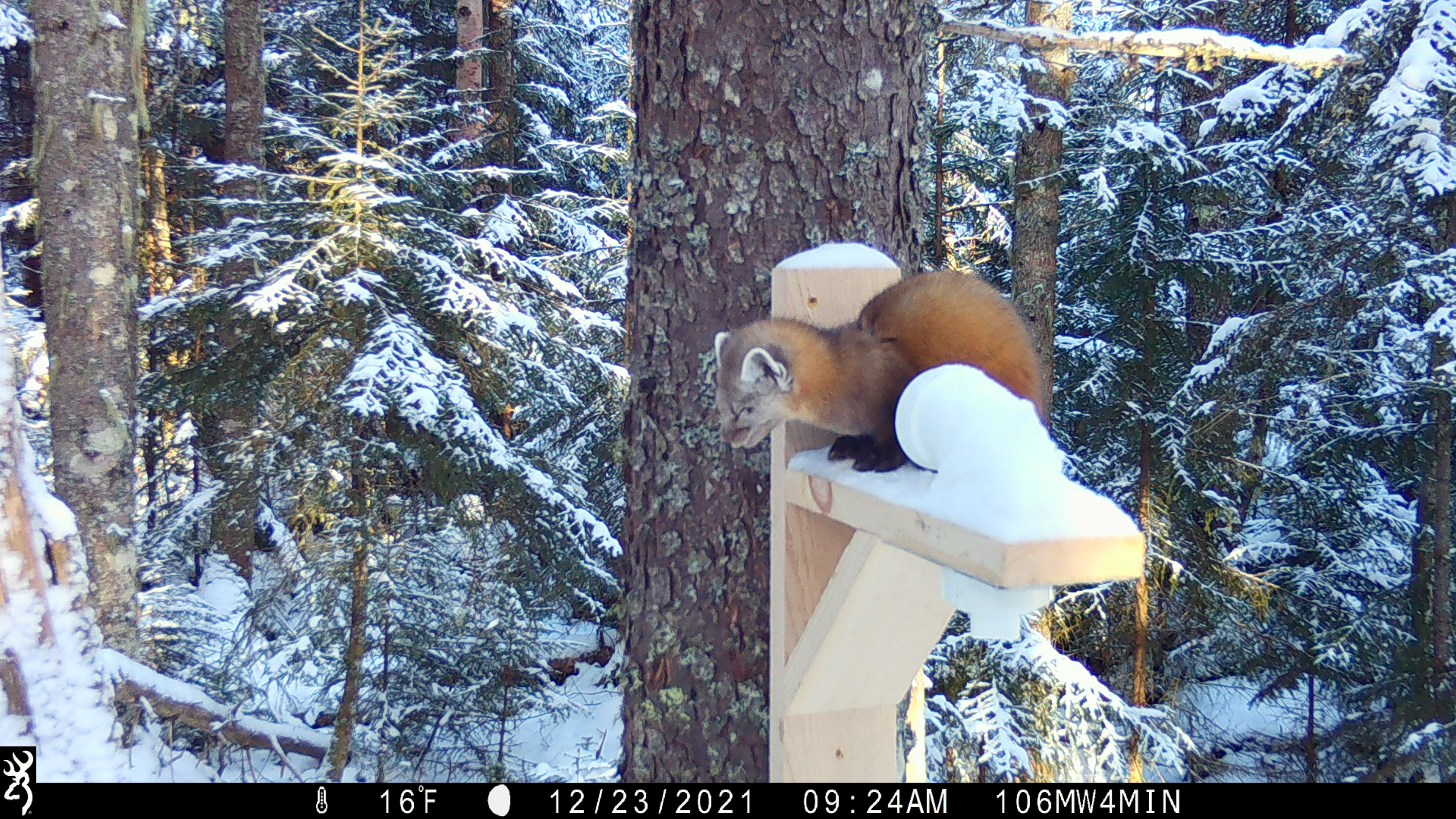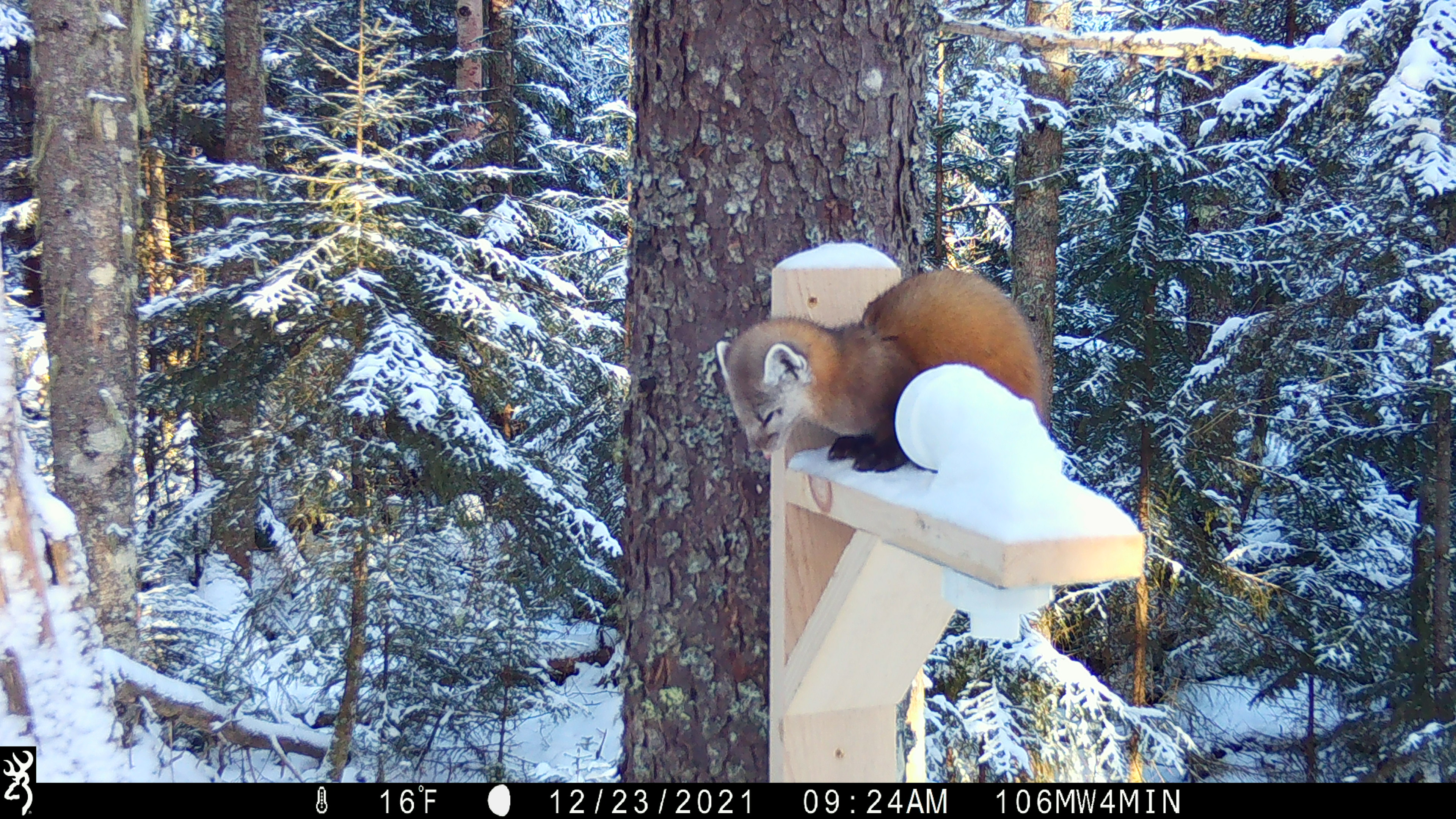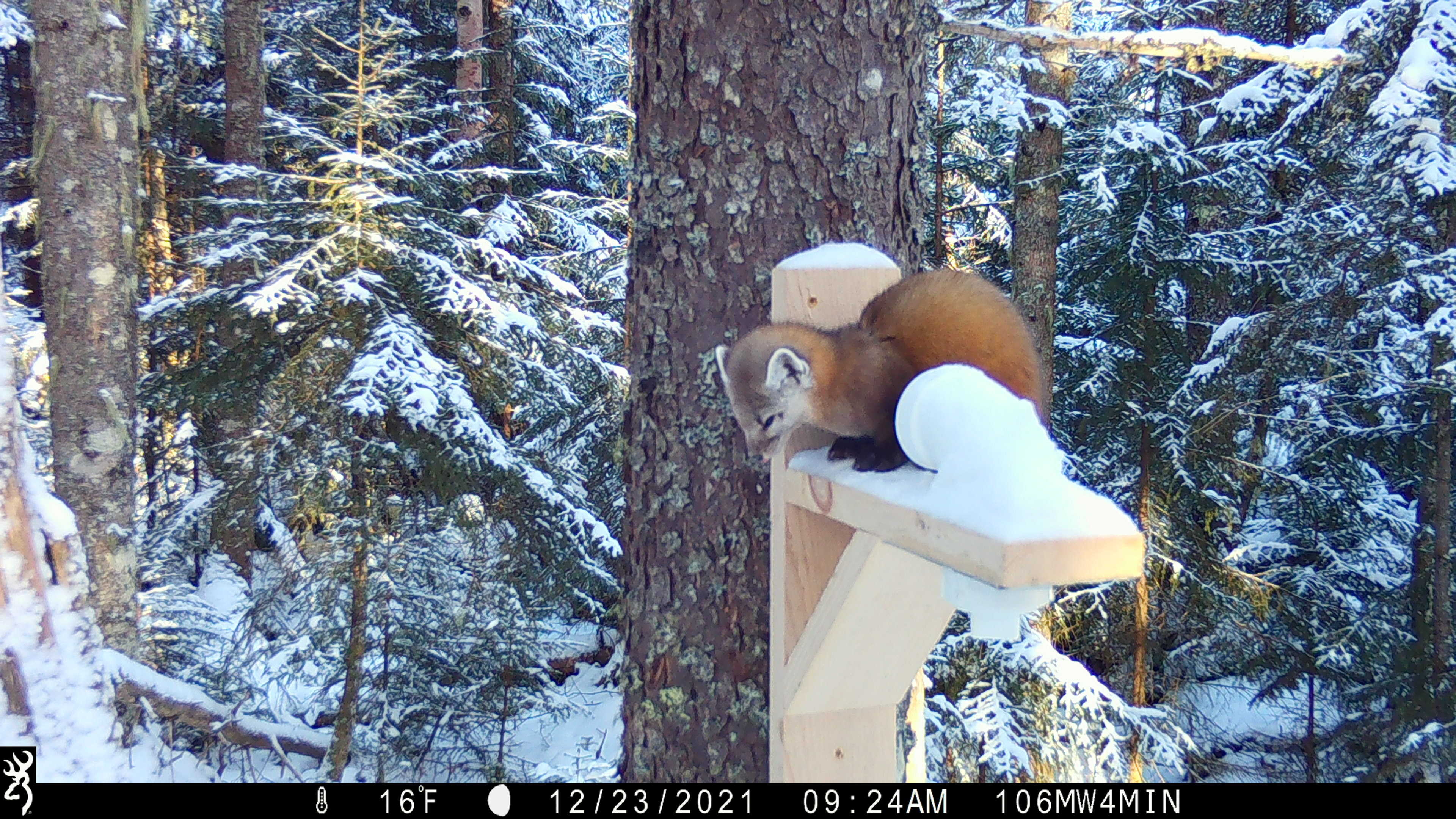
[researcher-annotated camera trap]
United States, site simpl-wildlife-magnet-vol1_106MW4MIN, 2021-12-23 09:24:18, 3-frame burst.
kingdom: Animalia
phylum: Chordata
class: Mammalia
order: Carnivora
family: Mustelidae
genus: Martes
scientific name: Martes americana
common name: american marten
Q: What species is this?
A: American marten (Martes americana).